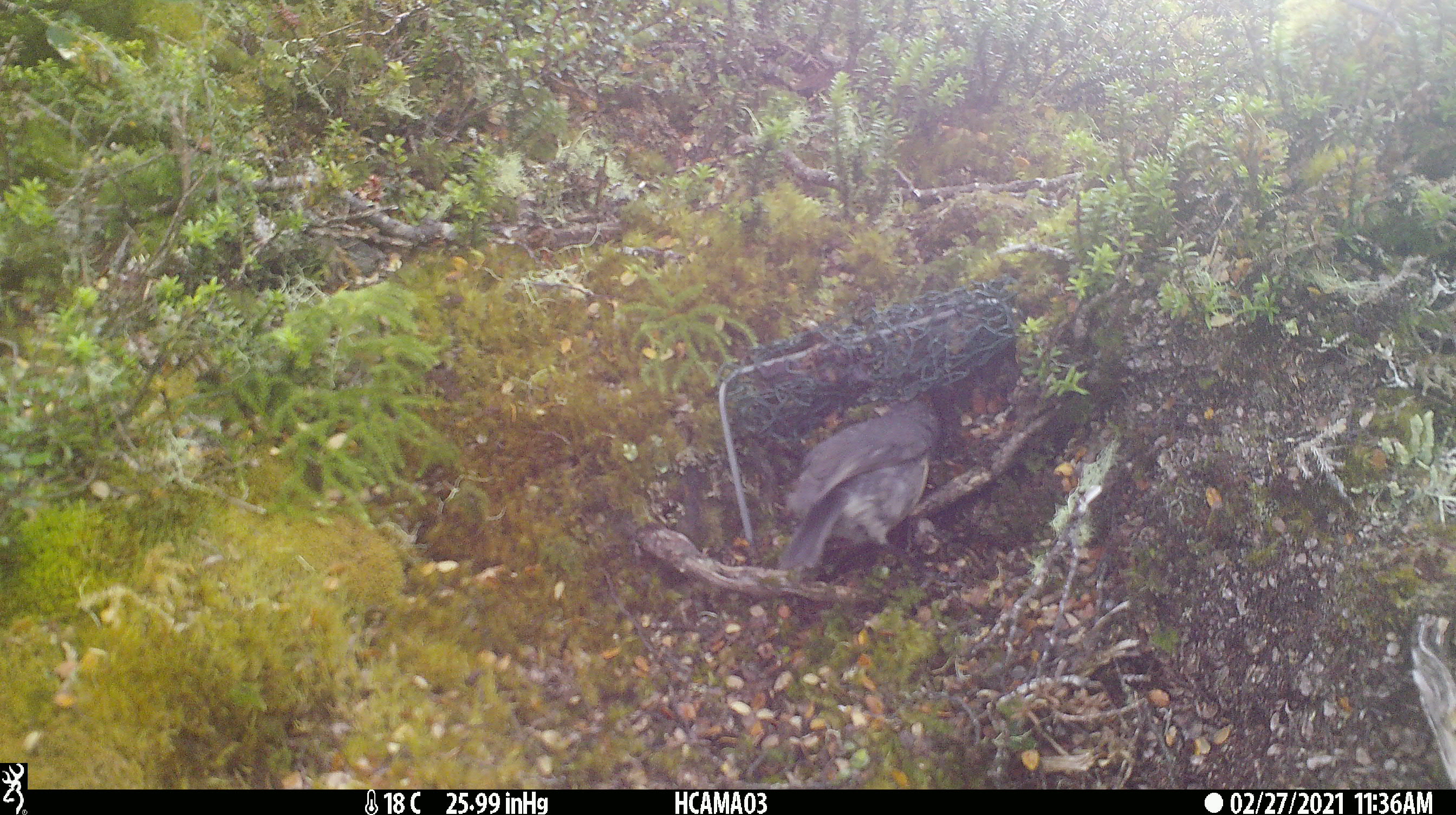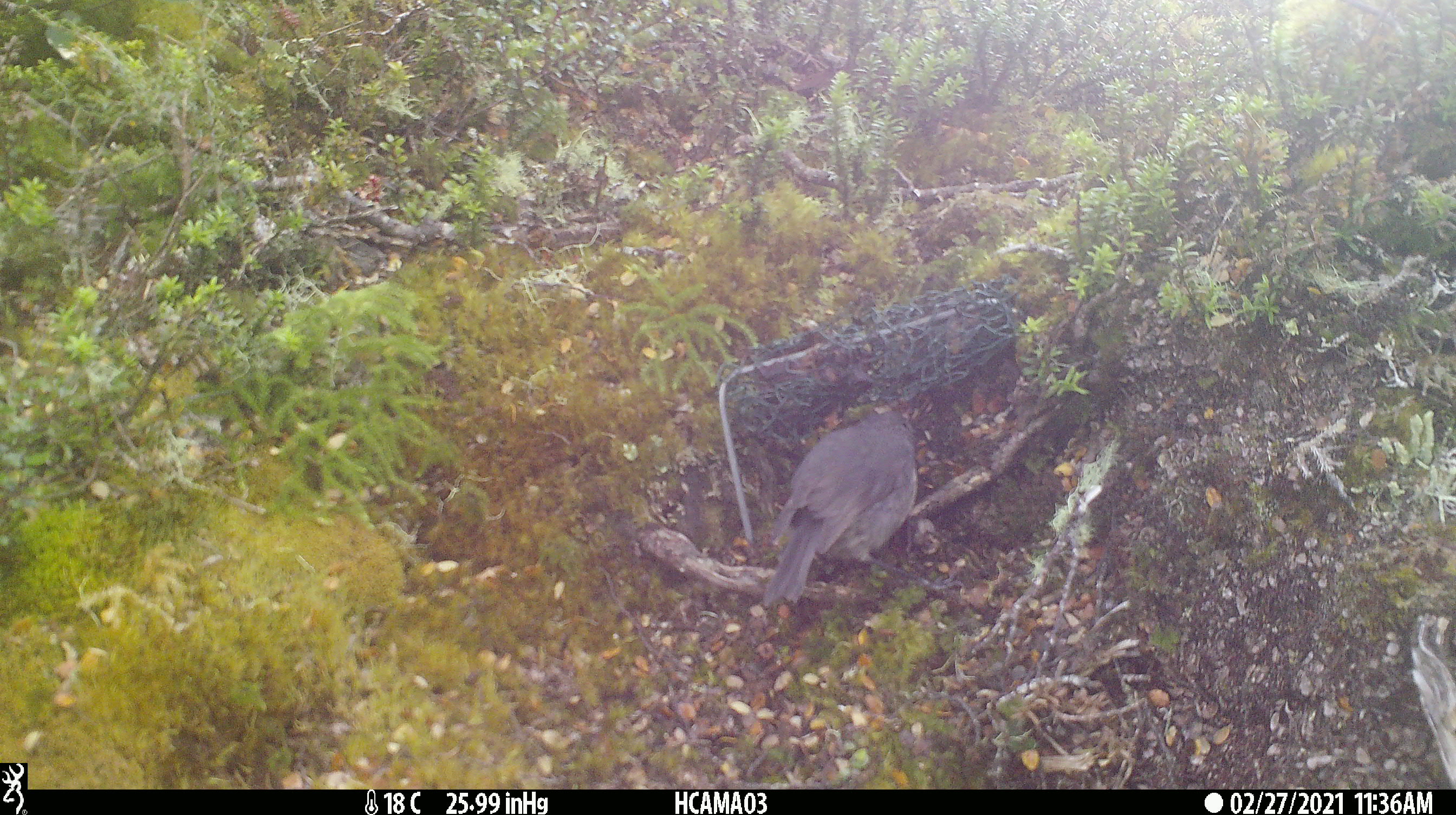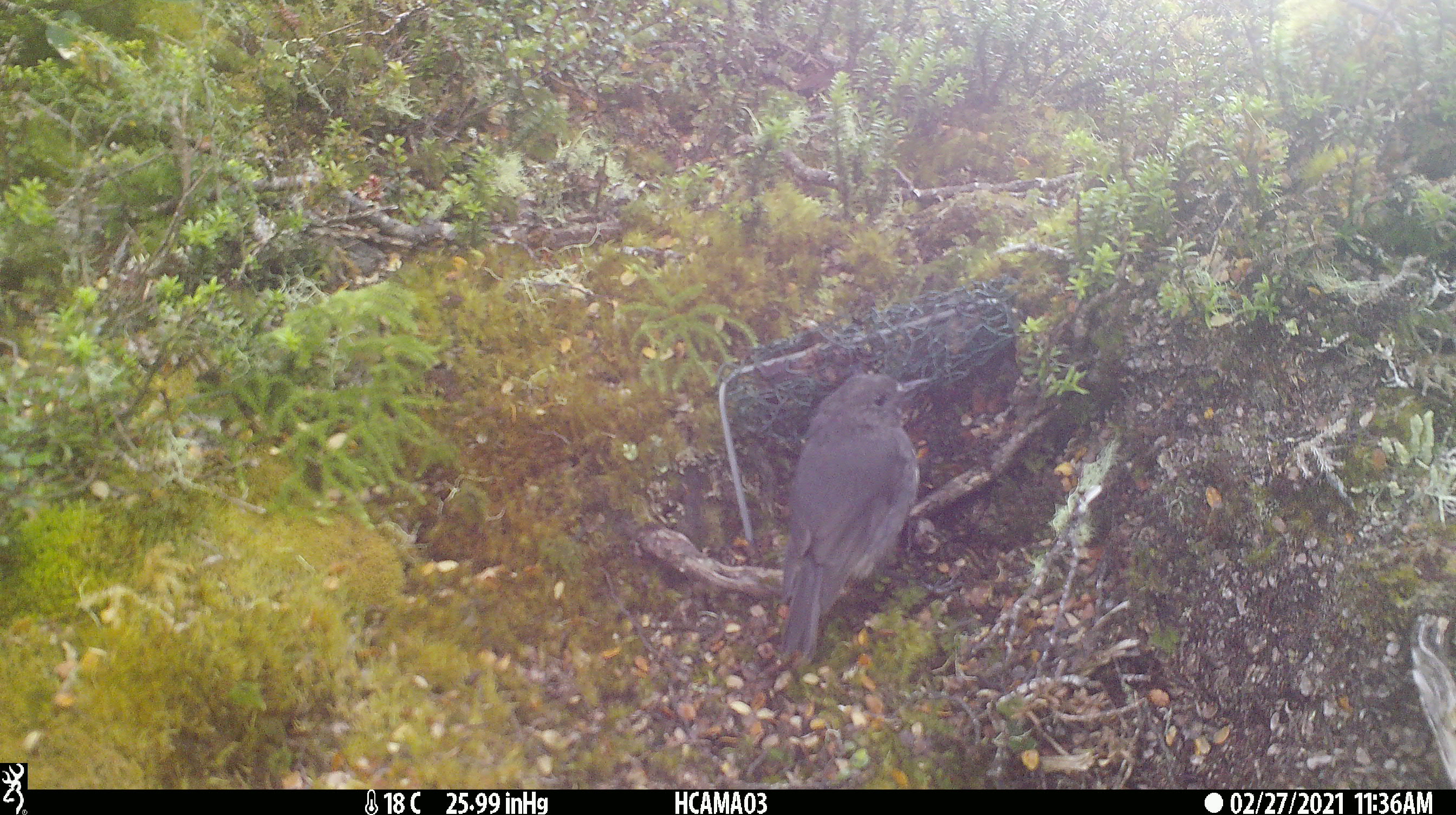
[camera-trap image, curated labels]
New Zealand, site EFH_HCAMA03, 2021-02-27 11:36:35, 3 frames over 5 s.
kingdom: Animalia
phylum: Chordata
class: Aves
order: Passeriformes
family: Petroicidae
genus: Petroica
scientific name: Petroica australis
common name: new zealand robin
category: robin